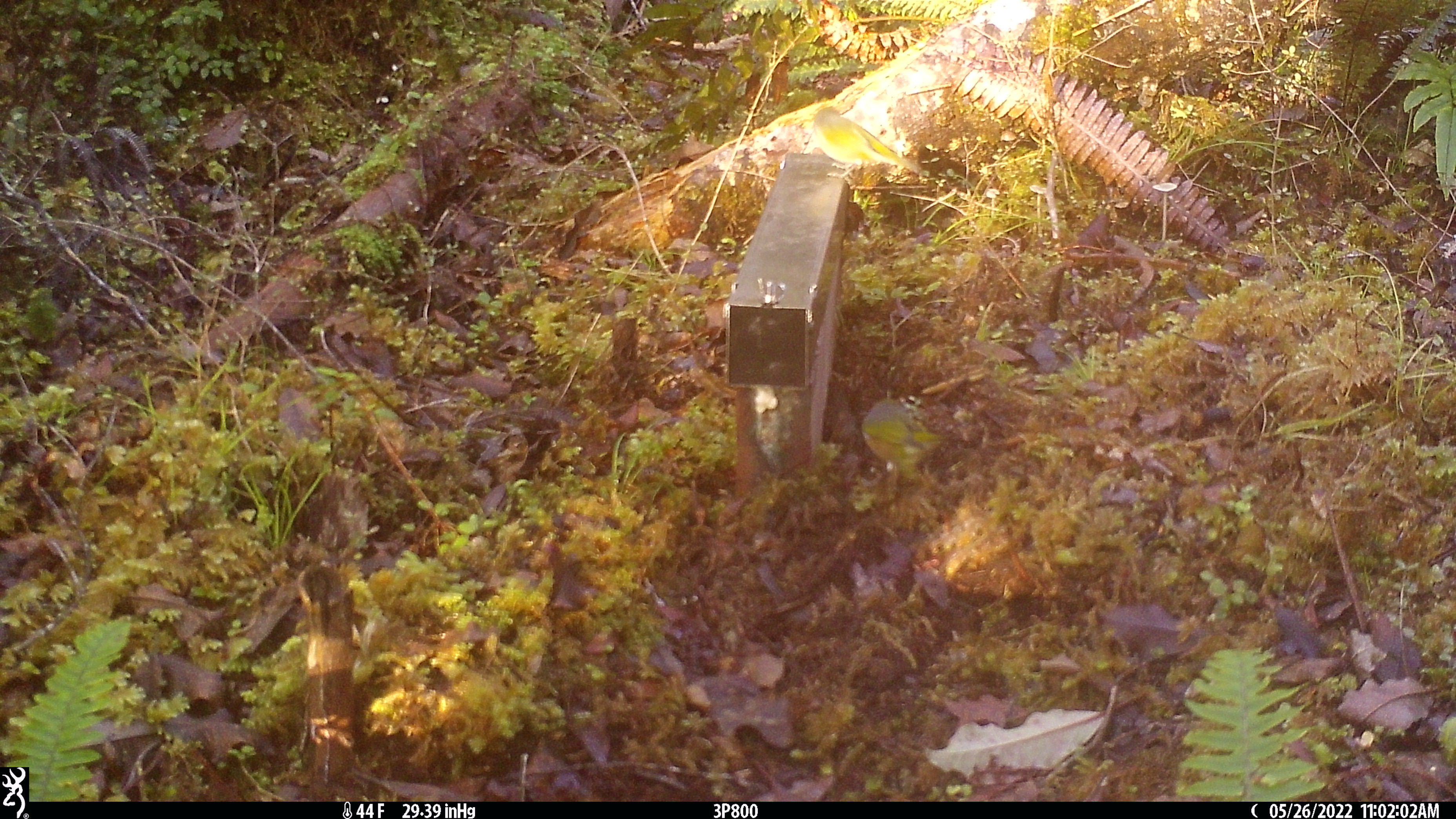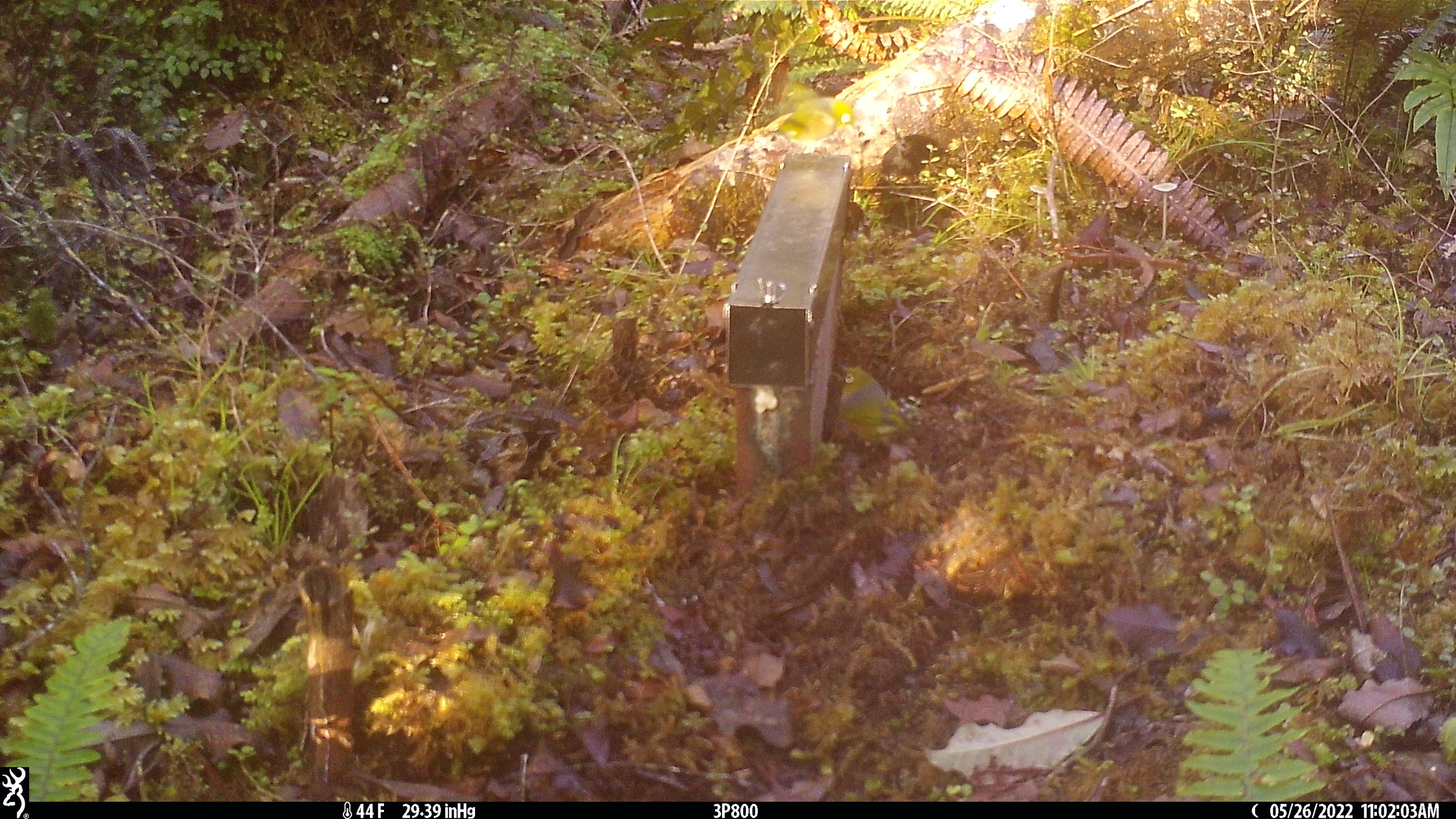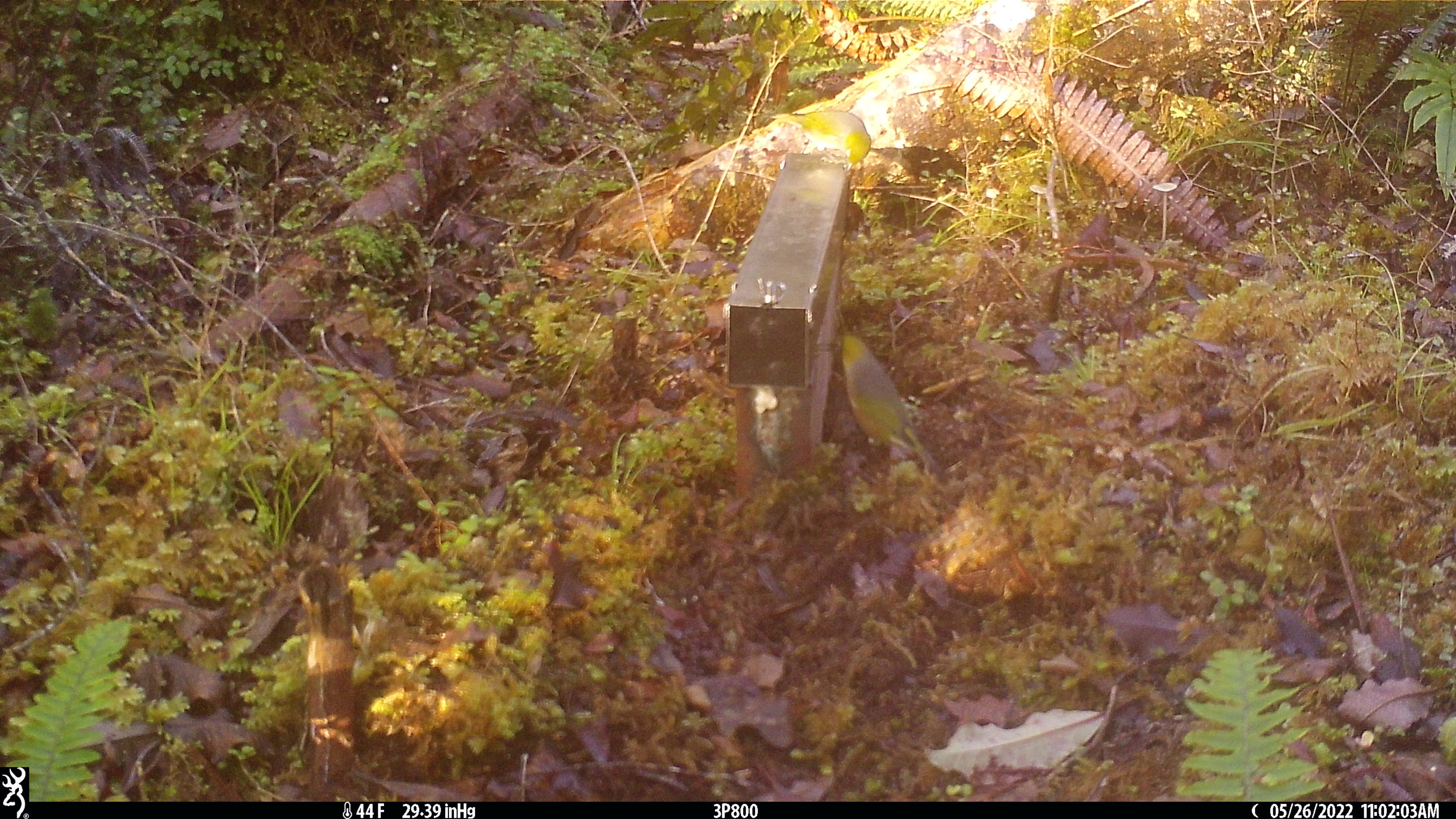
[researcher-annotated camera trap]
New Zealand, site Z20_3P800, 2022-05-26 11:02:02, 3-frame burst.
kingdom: Animalia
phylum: Chordata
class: Aves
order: Passeriformes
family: Zosteropidae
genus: Zosterops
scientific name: Zosterops lateralis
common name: silvereye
Silvereye (Zosterops lateralis).